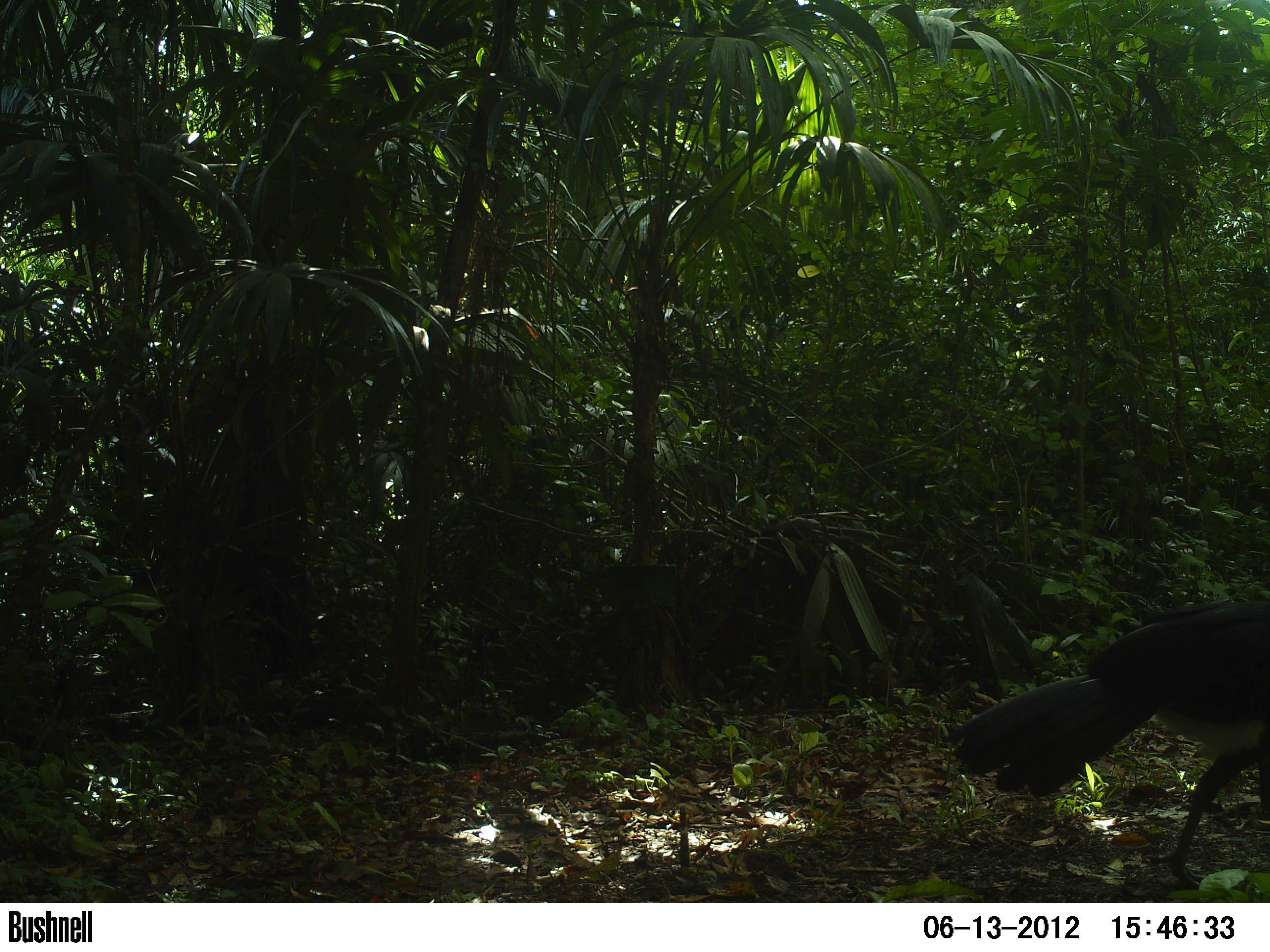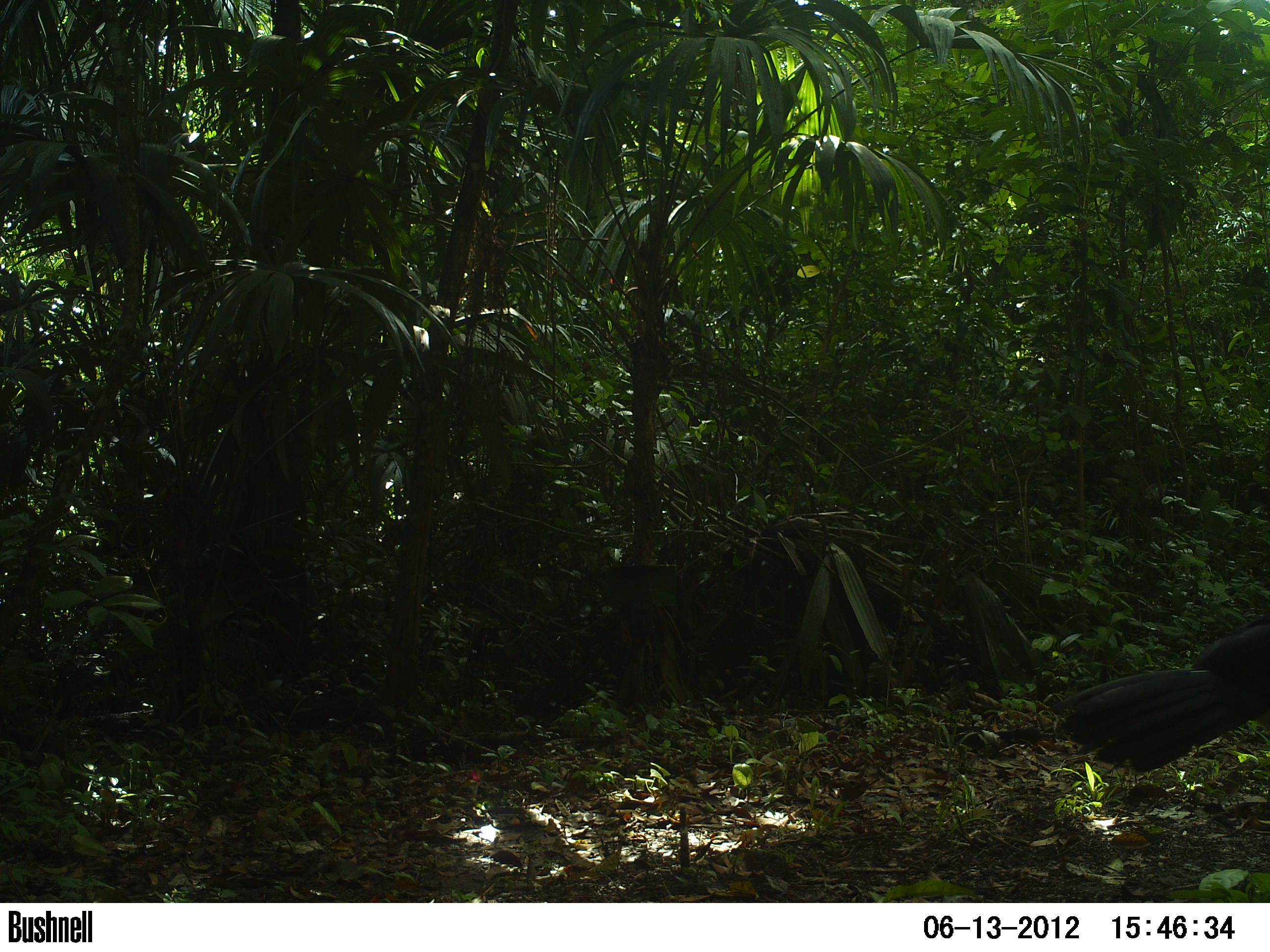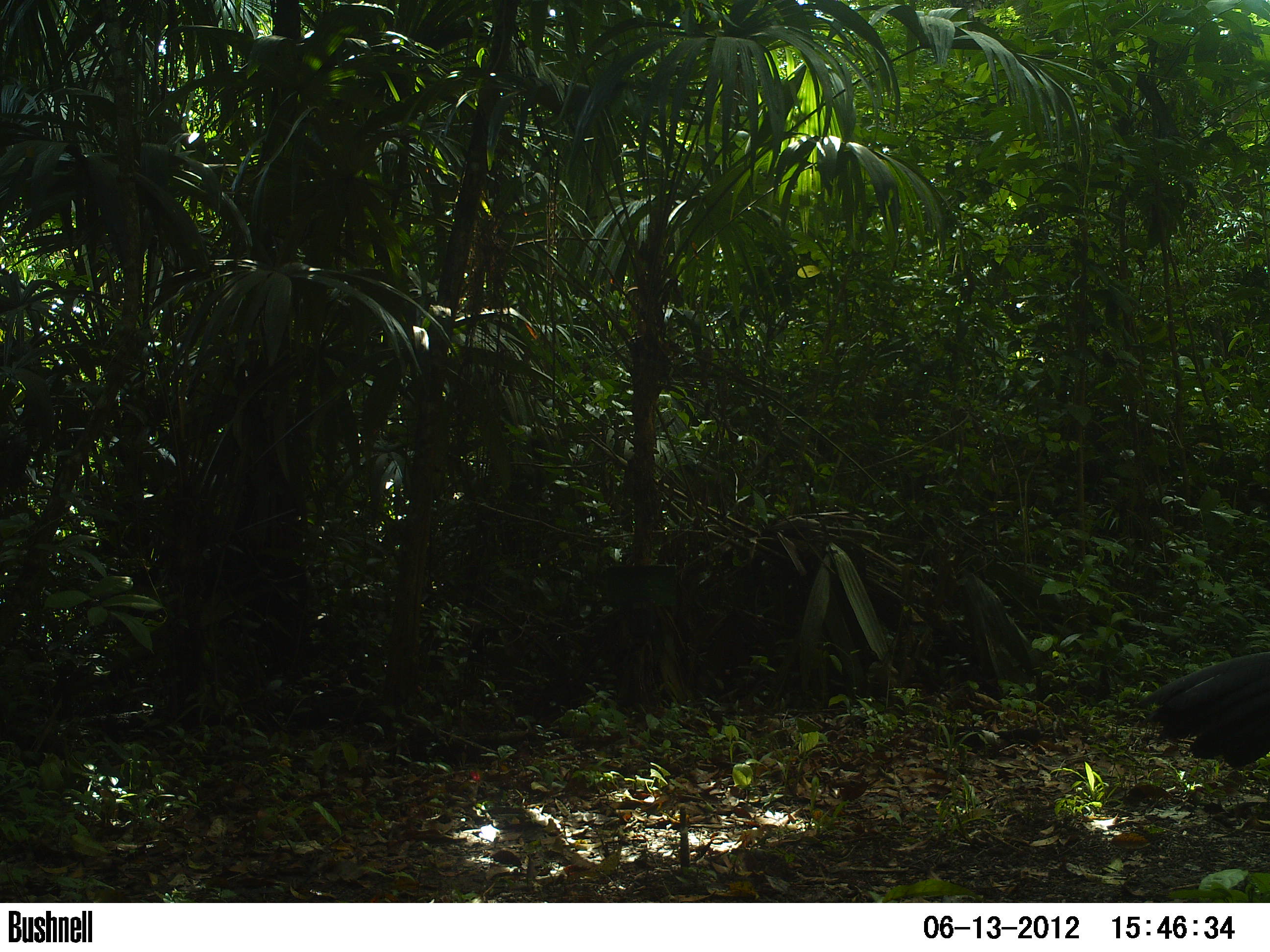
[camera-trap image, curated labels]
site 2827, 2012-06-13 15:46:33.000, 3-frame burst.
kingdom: Animalia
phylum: Chordata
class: Aves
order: Galliformes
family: Cracidae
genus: Crax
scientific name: Crax rubra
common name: great curassow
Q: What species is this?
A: Crax rubra (great curassow).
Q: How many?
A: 1.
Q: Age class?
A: Adult.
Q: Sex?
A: Male.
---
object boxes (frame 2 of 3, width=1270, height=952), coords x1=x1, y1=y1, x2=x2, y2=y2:
crax rubra: x1=1050, y1=612, x2=1270, y2=772